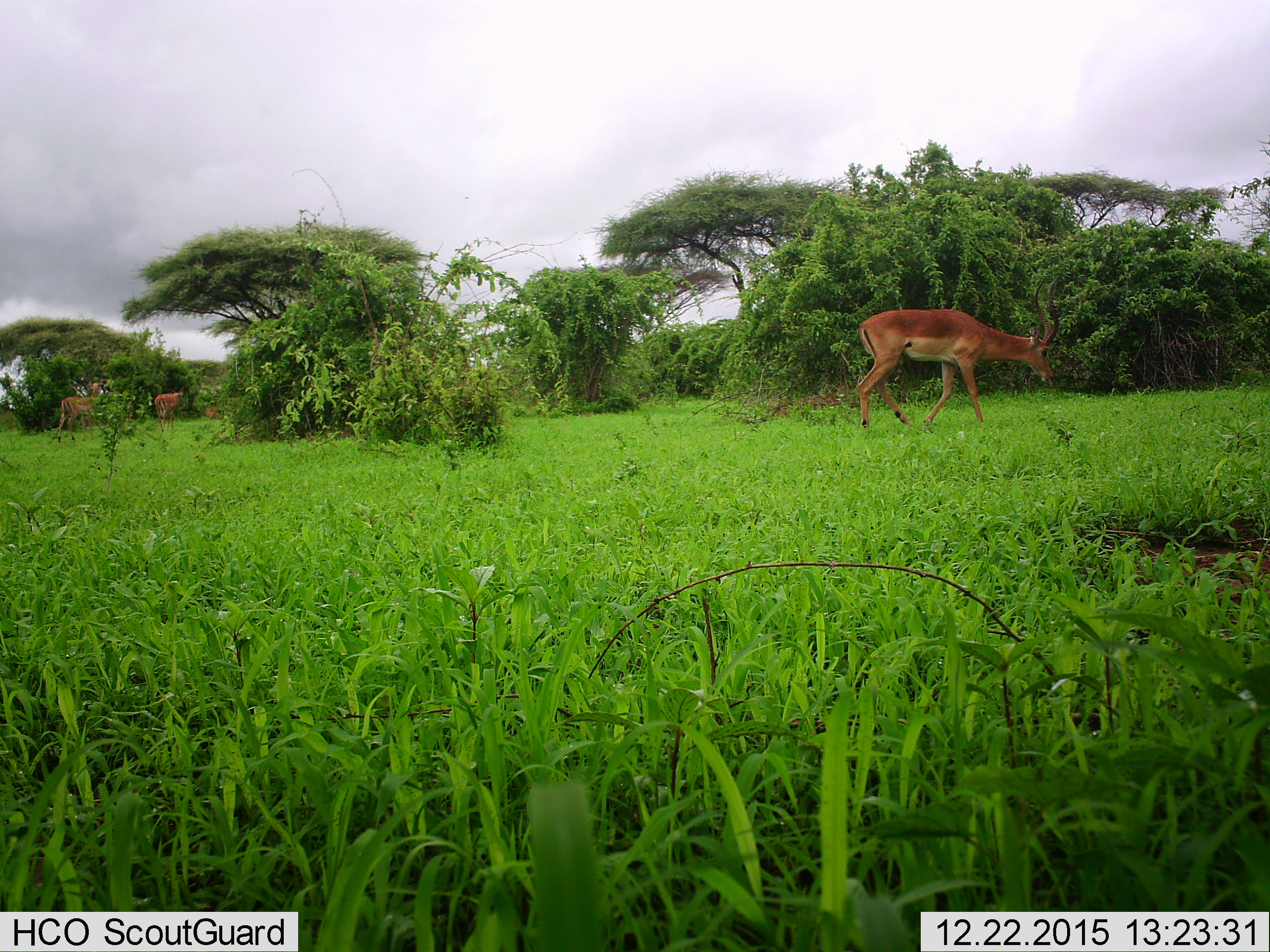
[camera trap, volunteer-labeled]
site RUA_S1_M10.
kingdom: Animalia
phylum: Chordata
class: Mammalia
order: Artiodactyla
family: Bovidae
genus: Aepyceros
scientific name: Aepyceros melampus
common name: impala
Impala (Aepyceros melampus), count 4. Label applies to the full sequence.